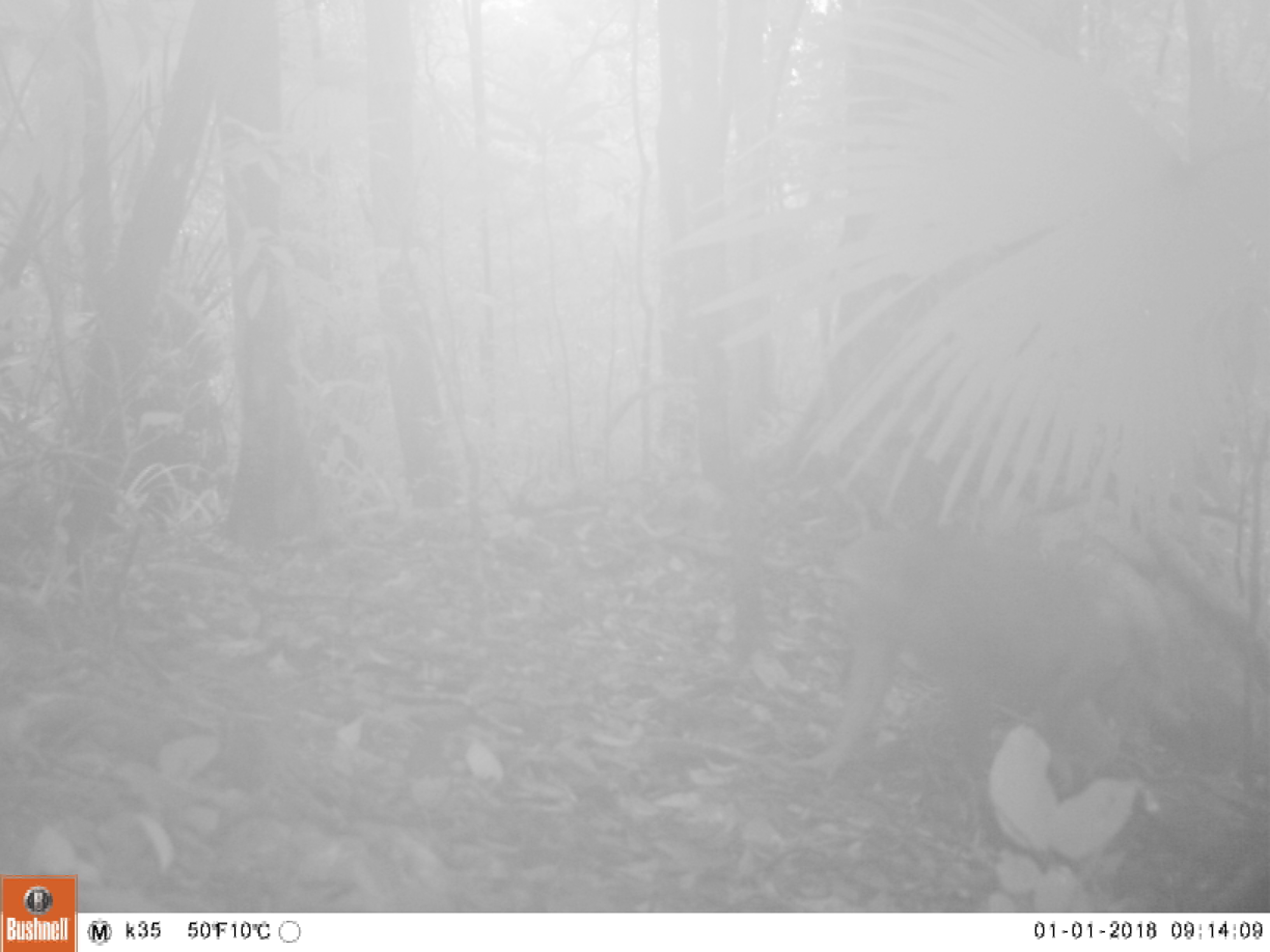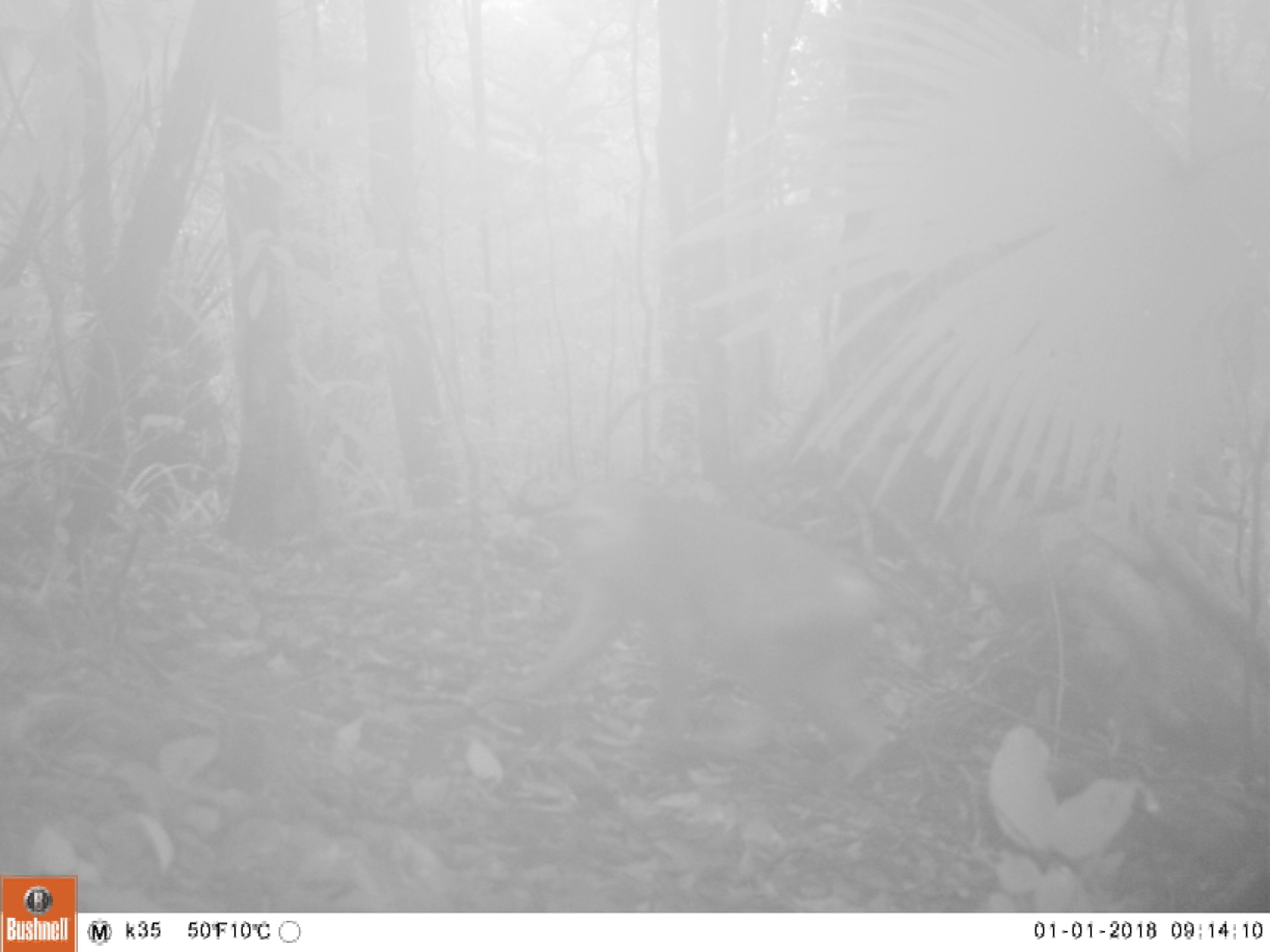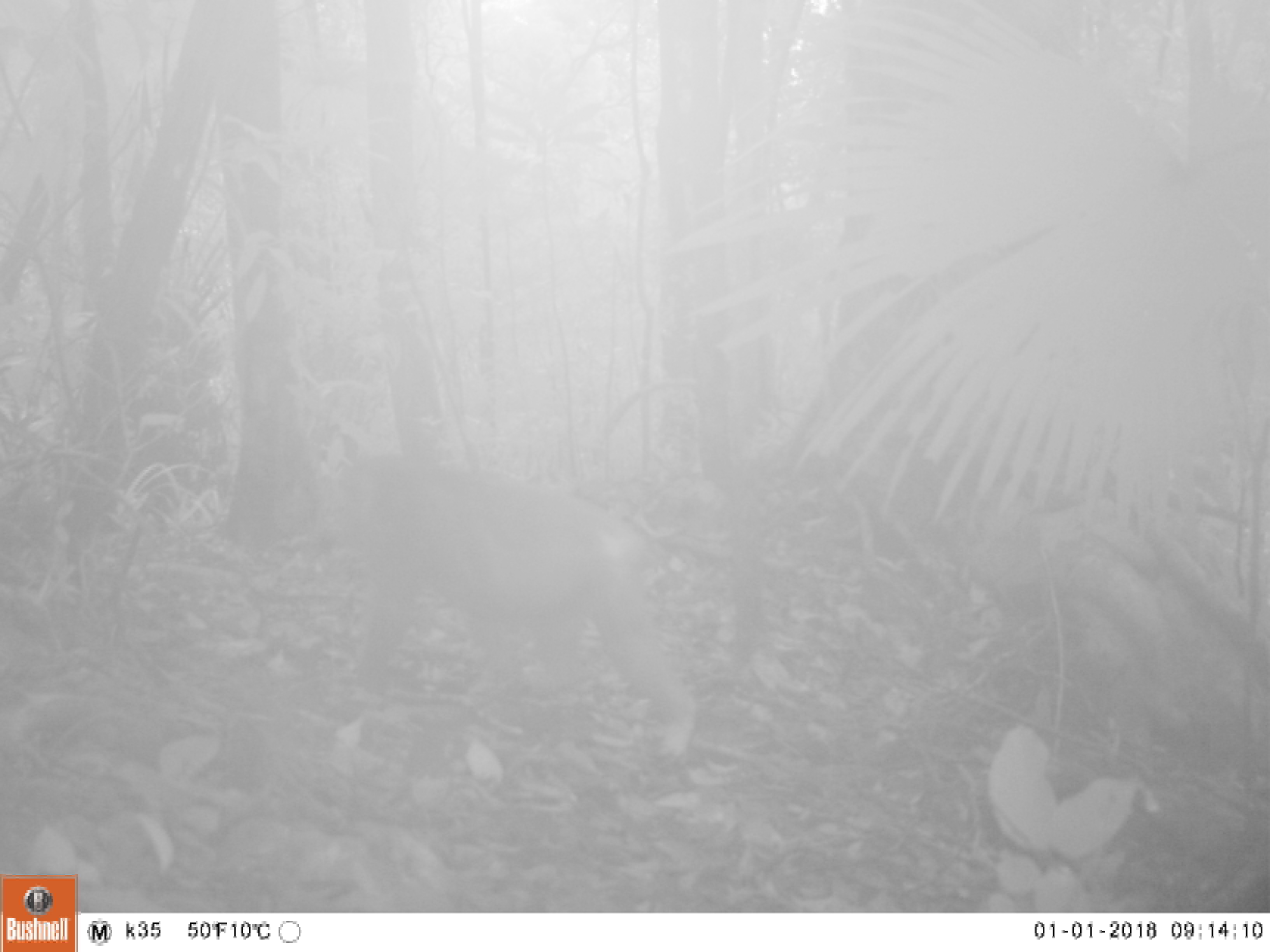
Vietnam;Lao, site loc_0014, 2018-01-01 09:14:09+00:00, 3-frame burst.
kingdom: Animalia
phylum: Chordata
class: Mammalia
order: Primates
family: Cercopithecidae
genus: Macaca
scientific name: Macaca arctoides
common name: stump-tailed macaque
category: stump tailed macaque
Stump tailed macaque (stump-tailed macaque) (Macaca arctoides). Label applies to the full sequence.